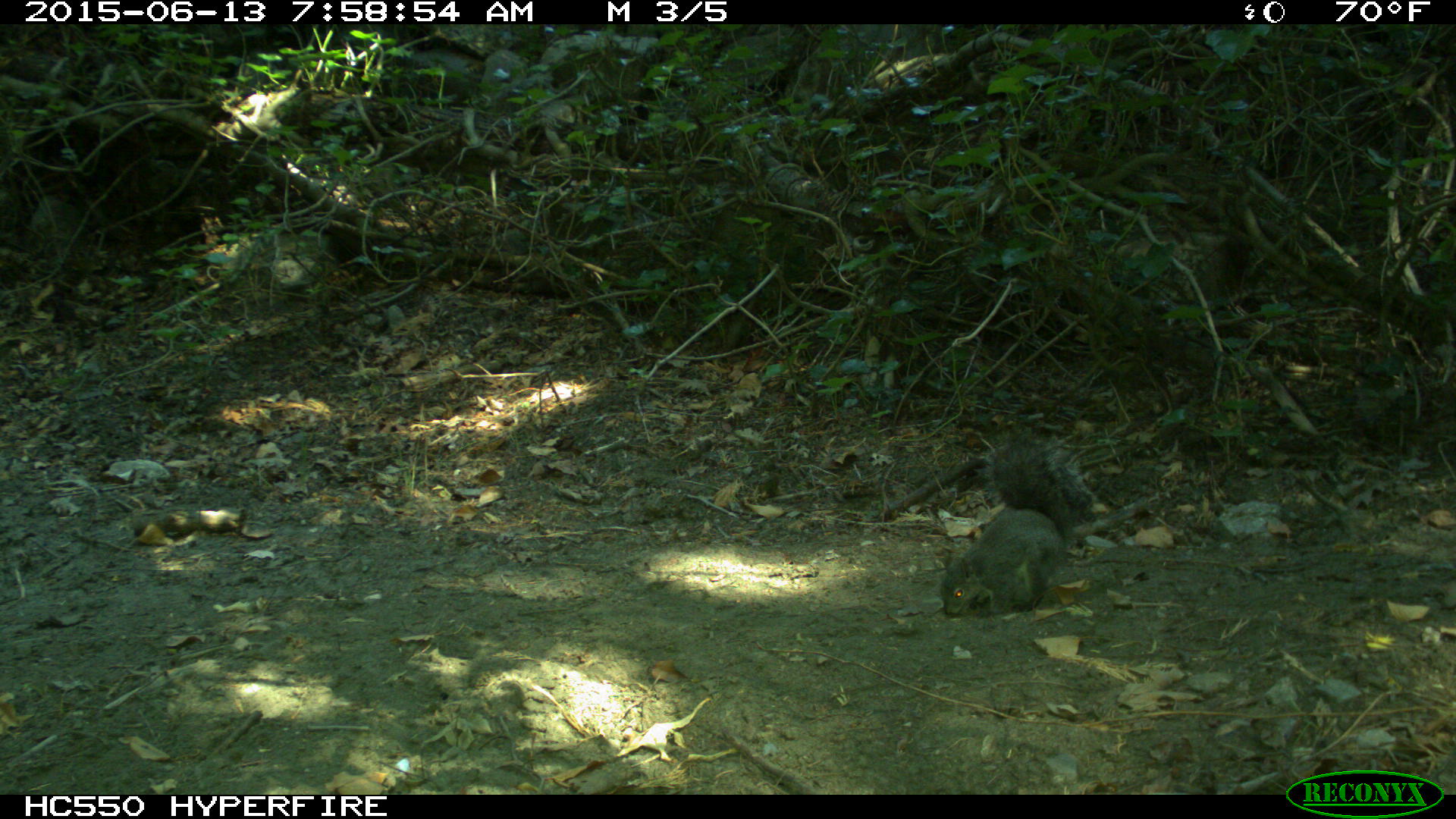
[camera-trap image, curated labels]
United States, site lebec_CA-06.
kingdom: Animalia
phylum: Chordata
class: Mammalia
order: Rodentia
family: Sciuridae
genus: Sciurus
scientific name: Sciurus carolinensis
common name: eastern gray squirrel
Sciurus carolinensis (eastern gray squirrel).